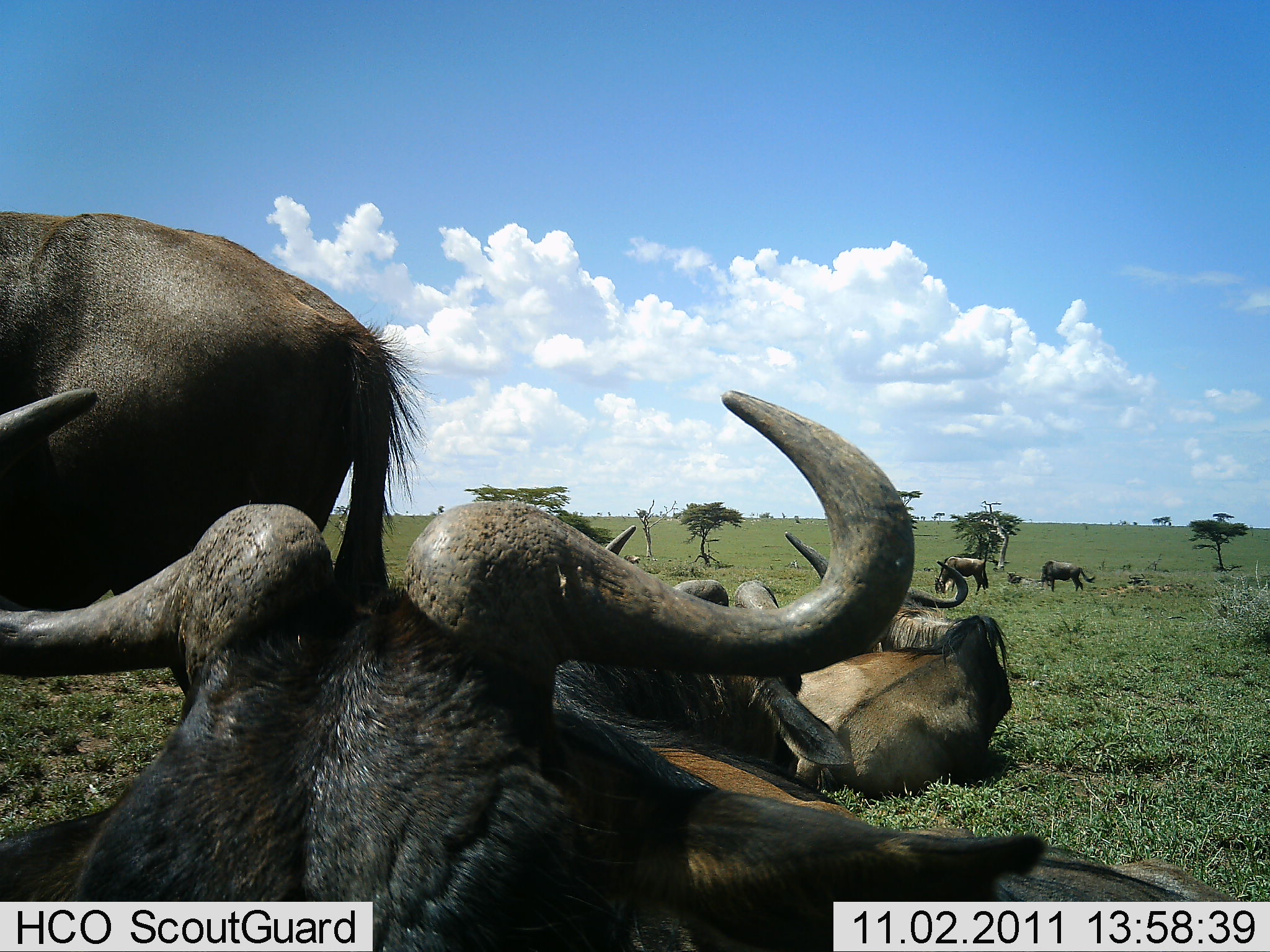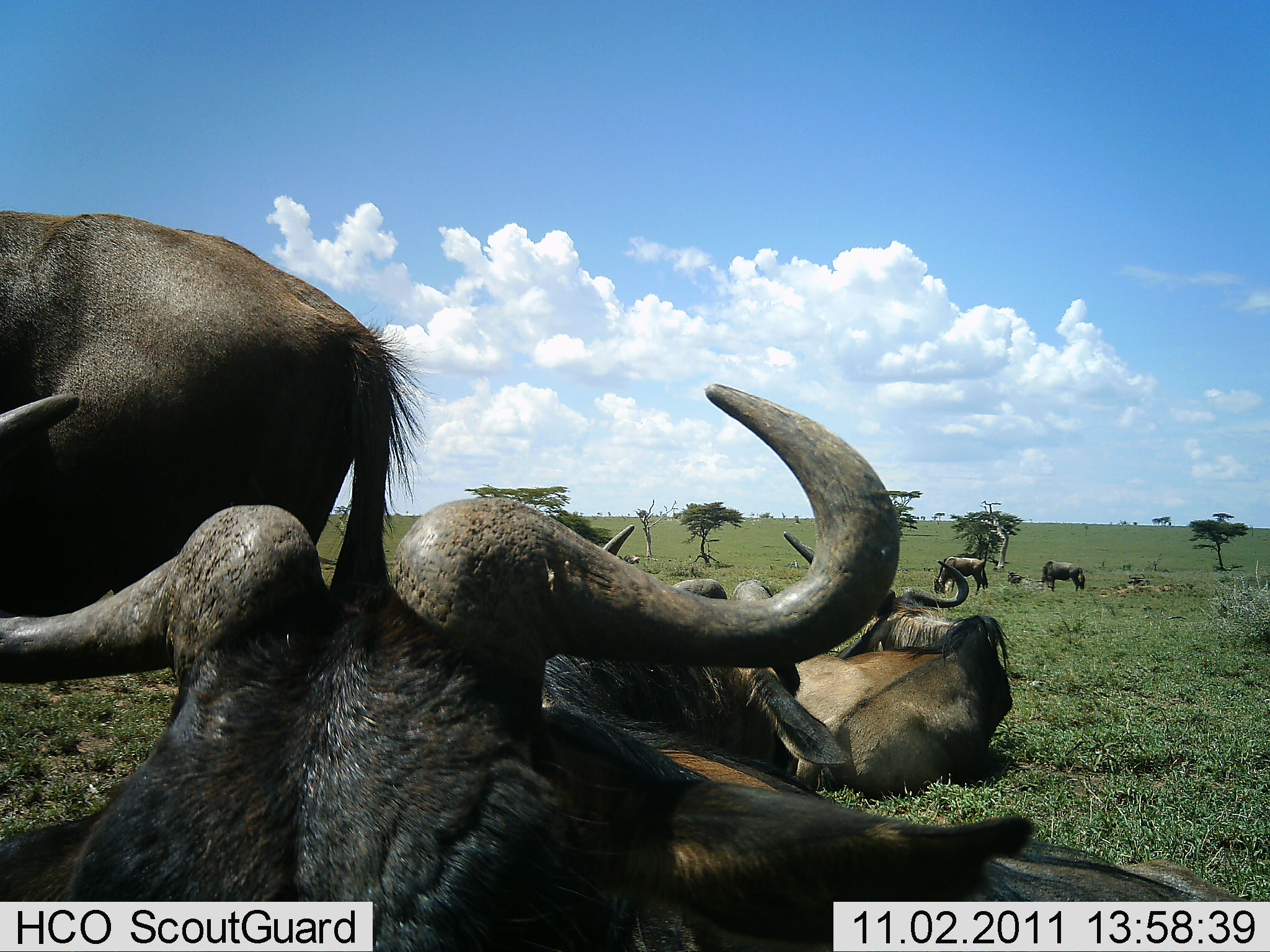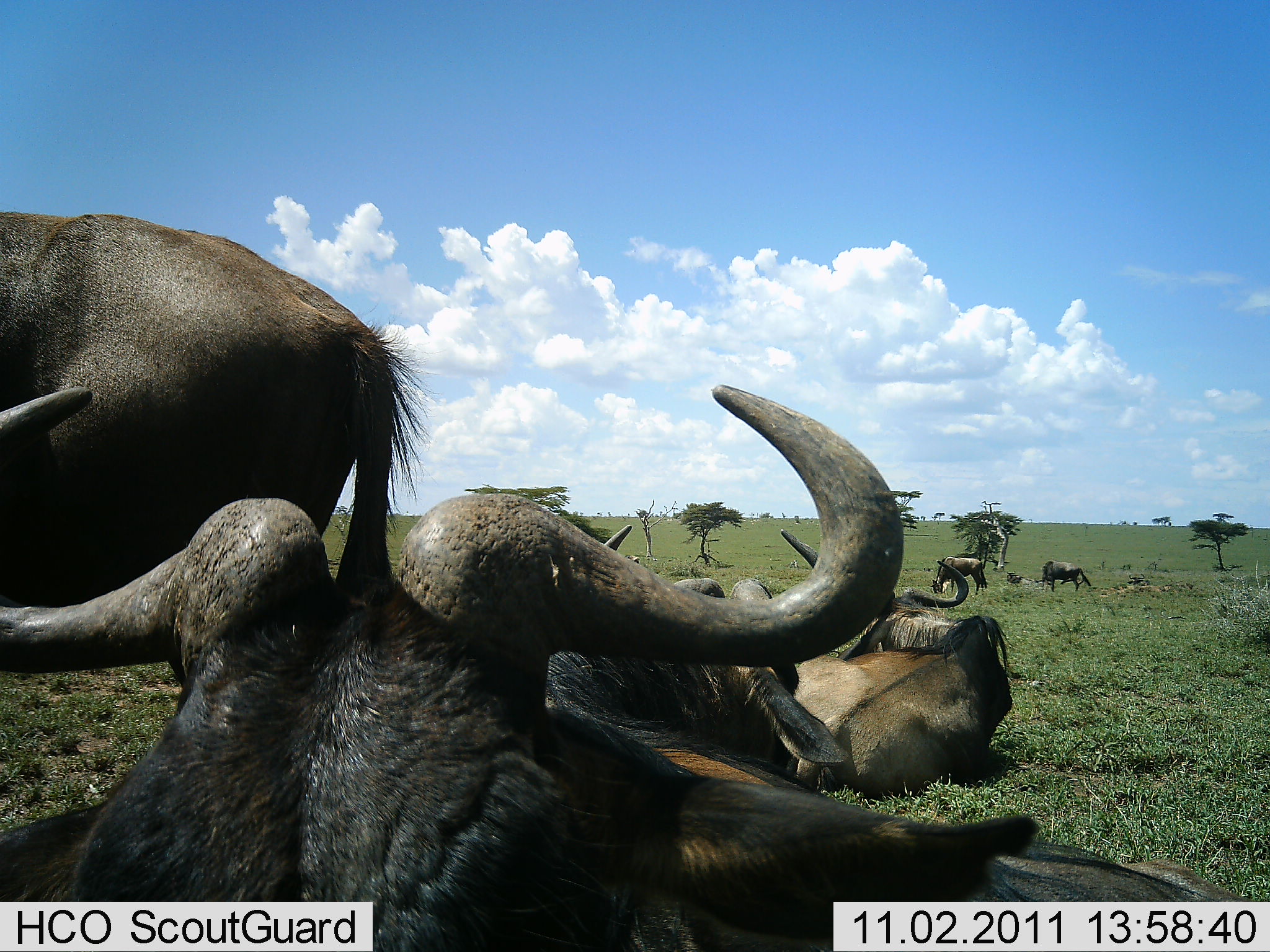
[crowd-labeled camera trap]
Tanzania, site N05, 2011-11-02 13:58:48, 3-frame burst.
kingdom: Animalia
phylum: Chordata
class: Mammalia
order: Artiodactyla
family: Bovidae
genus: Connochaetes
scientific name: Connochaetes taurinus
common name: blue wildebeest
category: wildebeest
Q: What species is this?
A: Wildebeest (blue wildebeest) (Connochaetes taurinus).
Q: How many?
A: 6.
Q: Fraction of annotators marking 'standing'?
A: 62%.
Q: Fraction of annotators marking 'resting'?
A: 100%.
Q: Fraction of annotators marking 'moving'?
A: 0%.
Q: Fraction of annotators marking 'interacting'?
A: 0%.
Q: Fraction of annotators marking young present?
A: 0%.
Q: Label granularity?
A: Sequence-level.